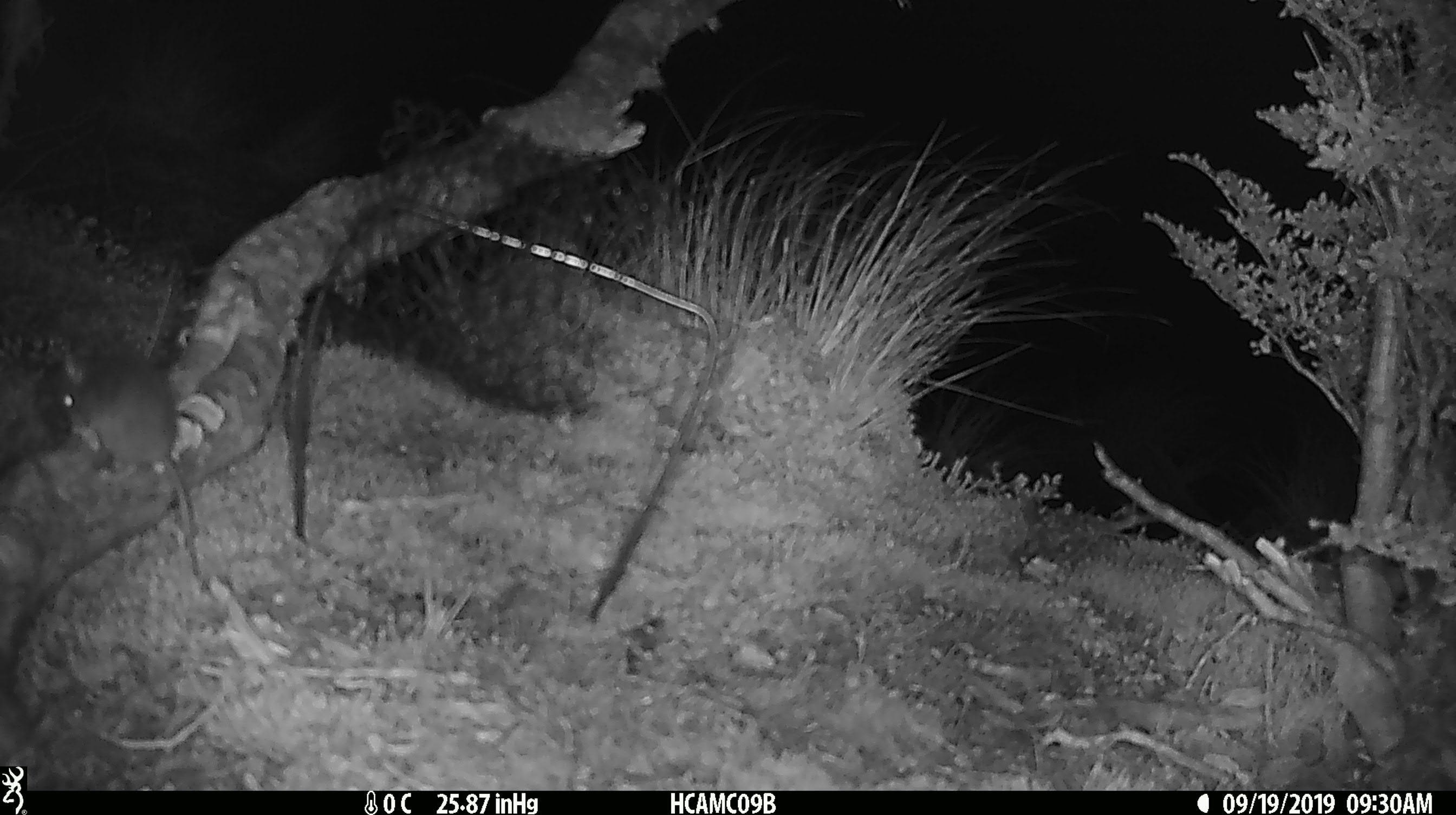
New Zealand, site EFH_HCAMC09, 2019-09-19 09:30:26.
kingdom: Animalia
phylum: Chordata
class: Mammalia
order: Rodentia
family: Muridae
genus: Mus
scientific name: Mus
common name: mouse